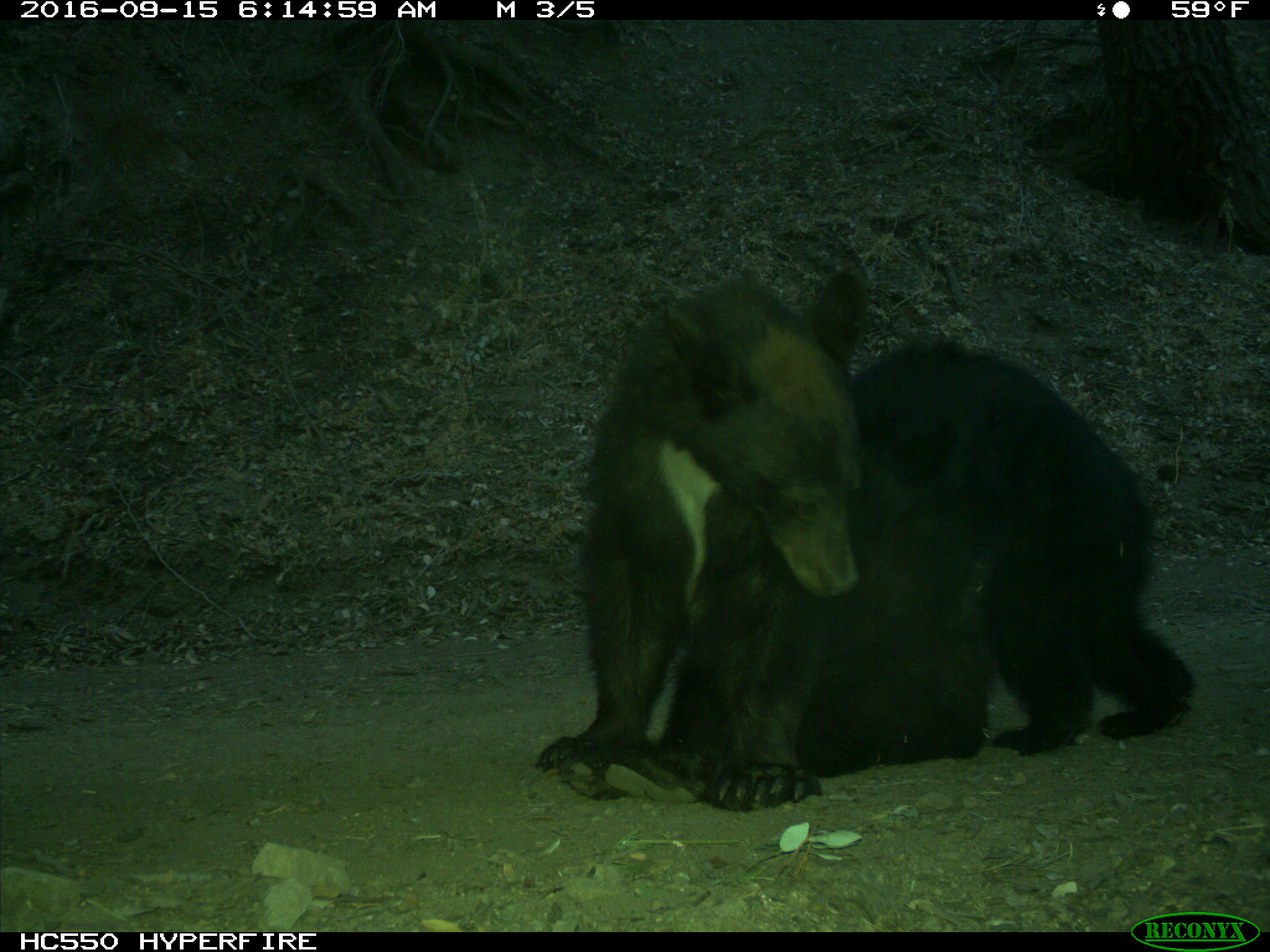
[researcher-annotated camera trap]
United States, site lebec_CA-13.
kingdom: Animalia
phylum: Chordata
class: Mammalia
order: Carnivora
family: Ursidae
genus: Ursus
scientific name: Ursus americanus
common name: american black bear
Ursus americanus (american black bear).